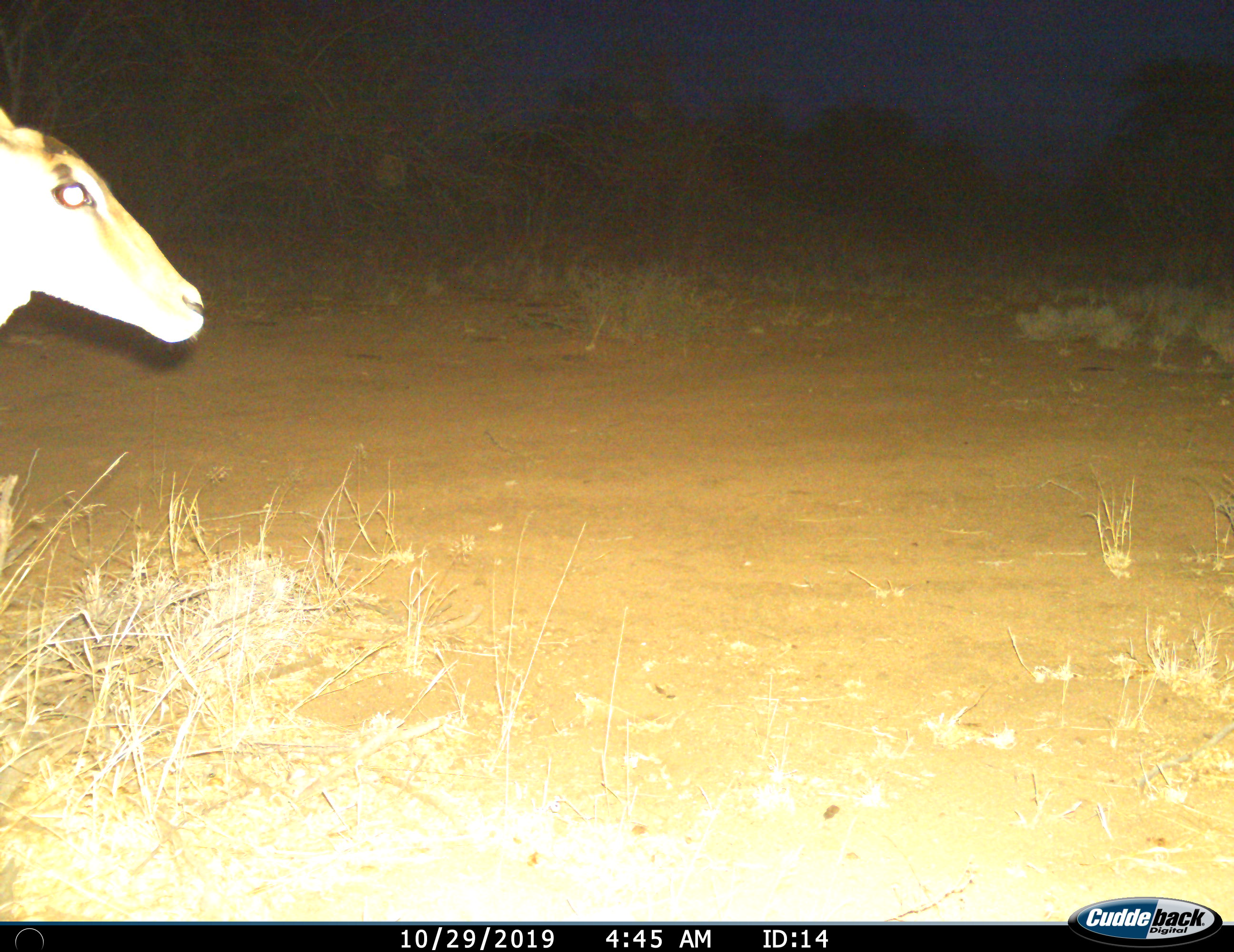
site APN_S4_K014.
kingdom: Animalia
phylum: Chordata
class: Mammalia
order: Artiodactyla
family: Bovidae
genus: Aepyceros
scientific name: Aepyceros melampus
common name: impala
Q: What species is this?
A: Impala (Aepyceros melampus).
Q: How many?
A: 1.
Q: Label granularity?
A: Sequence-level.